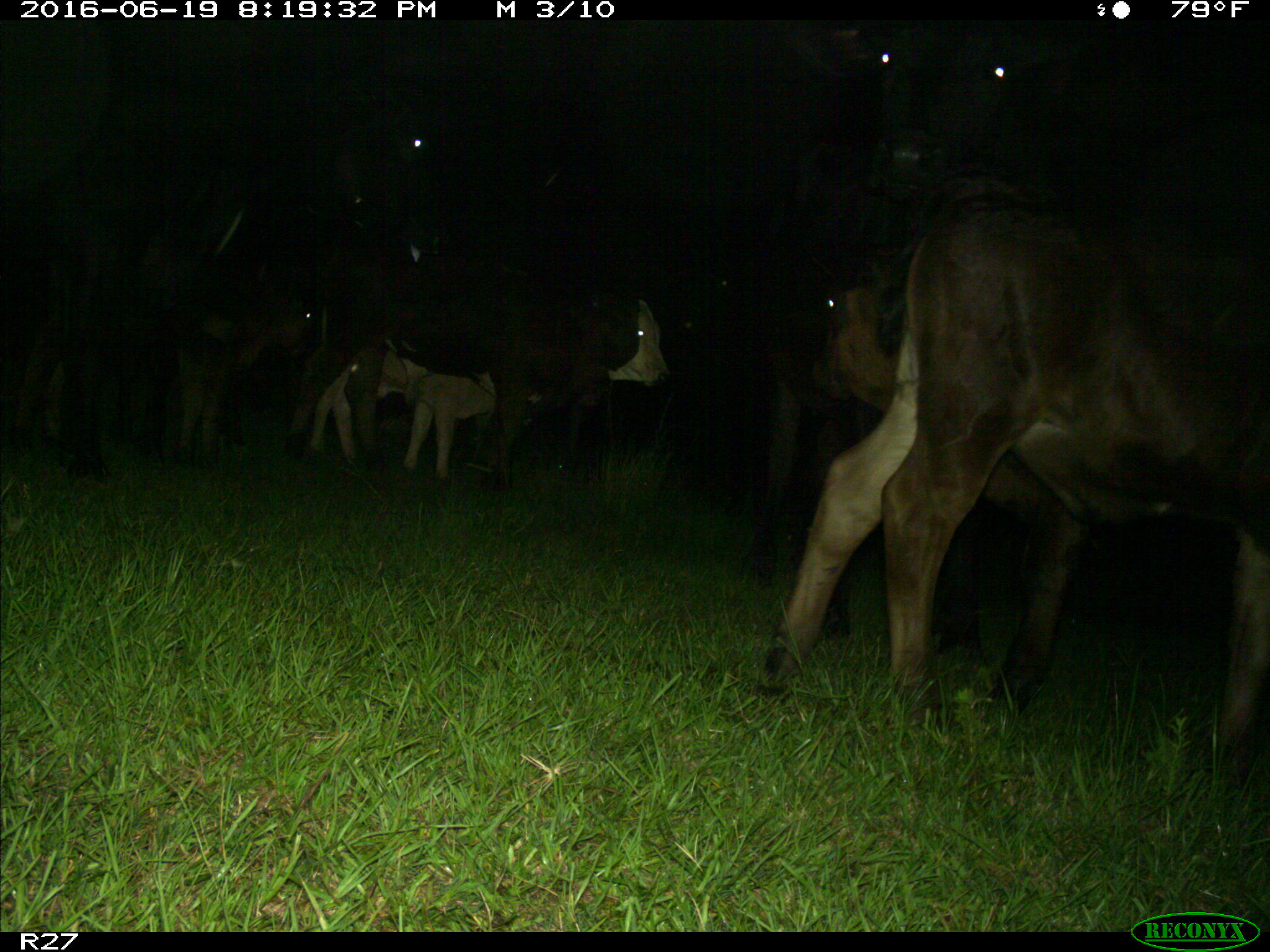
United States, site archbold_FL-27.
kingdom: Animalia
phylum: Chordata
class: Mammalia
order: Artiodactyla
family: Bovidae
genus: Bos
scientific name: Bos taurus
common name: domestic cow